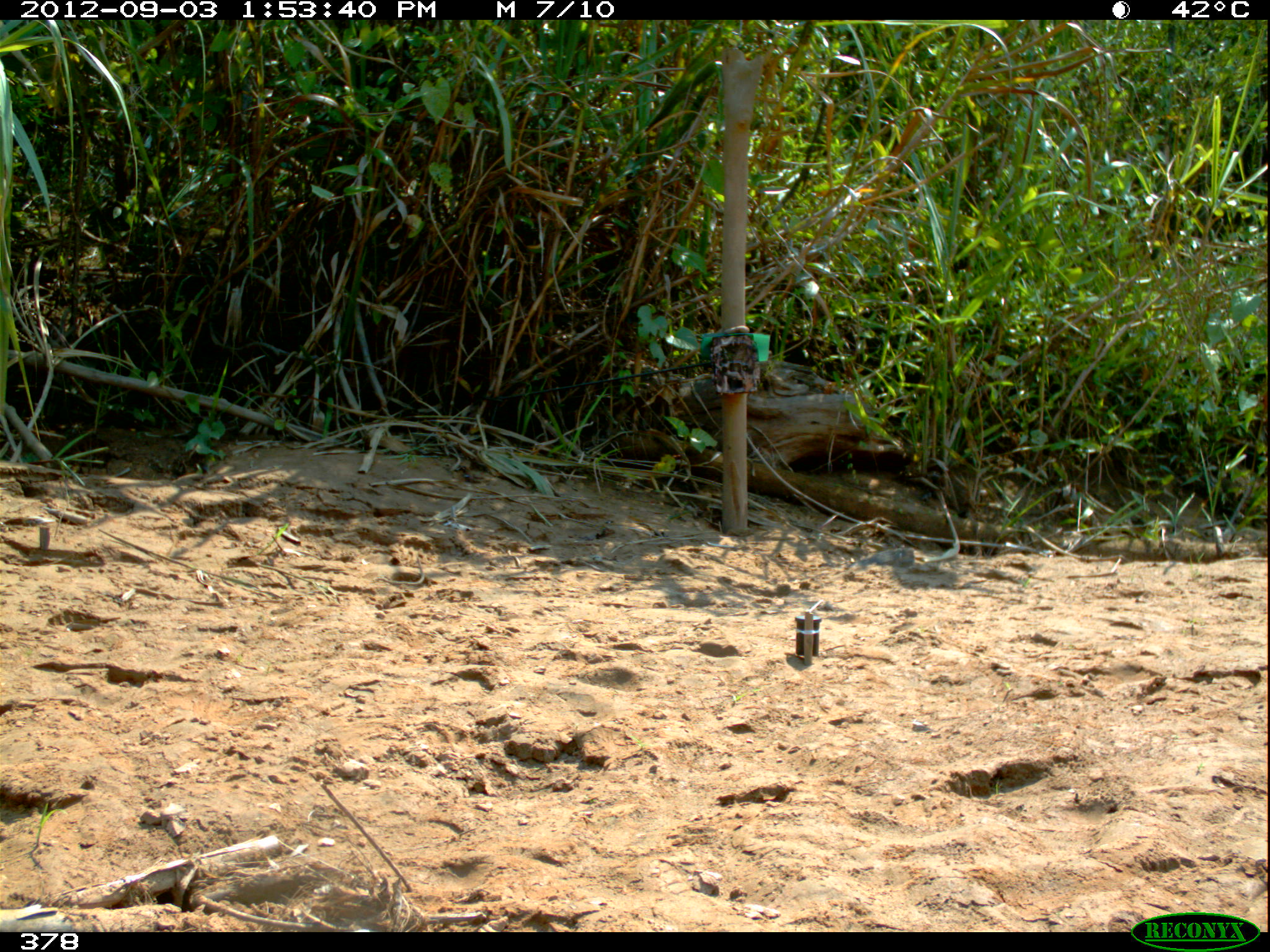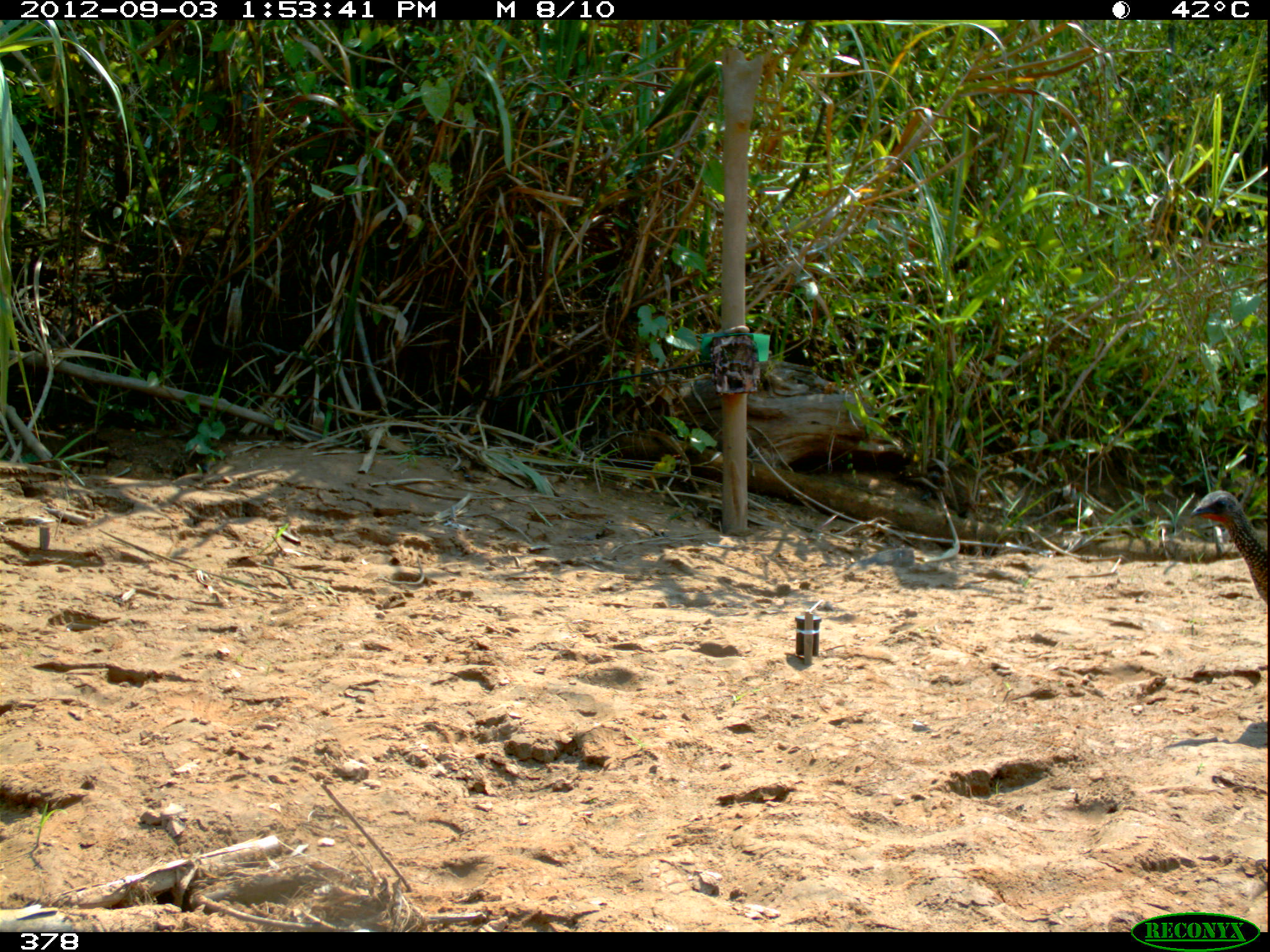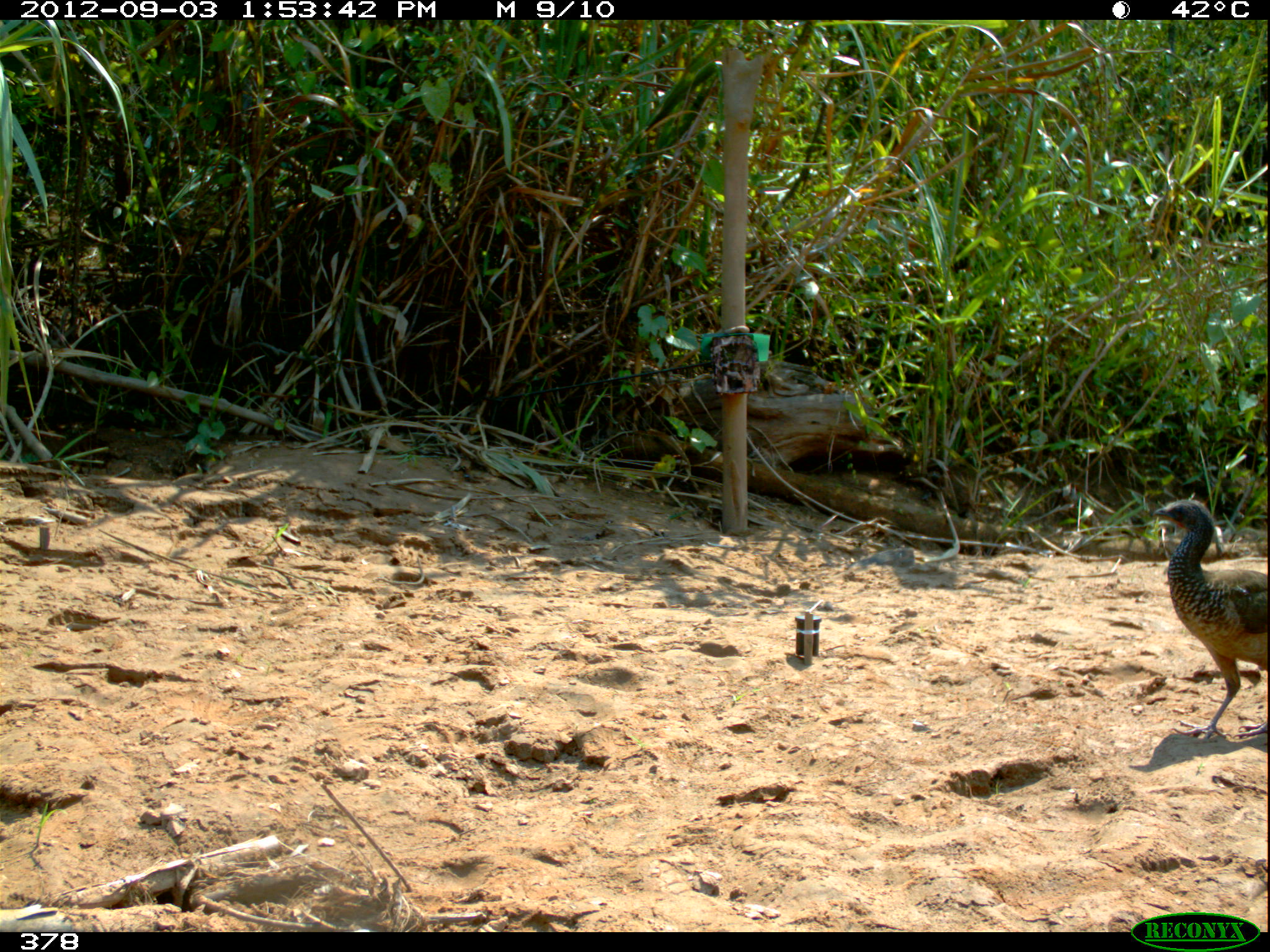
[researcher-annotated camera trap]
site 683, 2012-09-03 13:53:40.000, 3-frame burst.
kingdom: Animalia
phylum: Chordata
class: Aves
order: Galliformes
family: Cracidae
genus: Penelope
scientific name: Penelope superciliaris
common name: rusty-margined guan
Penelope superciliaris (rusty-margined guan).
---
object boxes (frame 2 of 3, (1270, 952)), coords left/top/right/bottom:
penelope superciliaris: 1190/491/1270/603